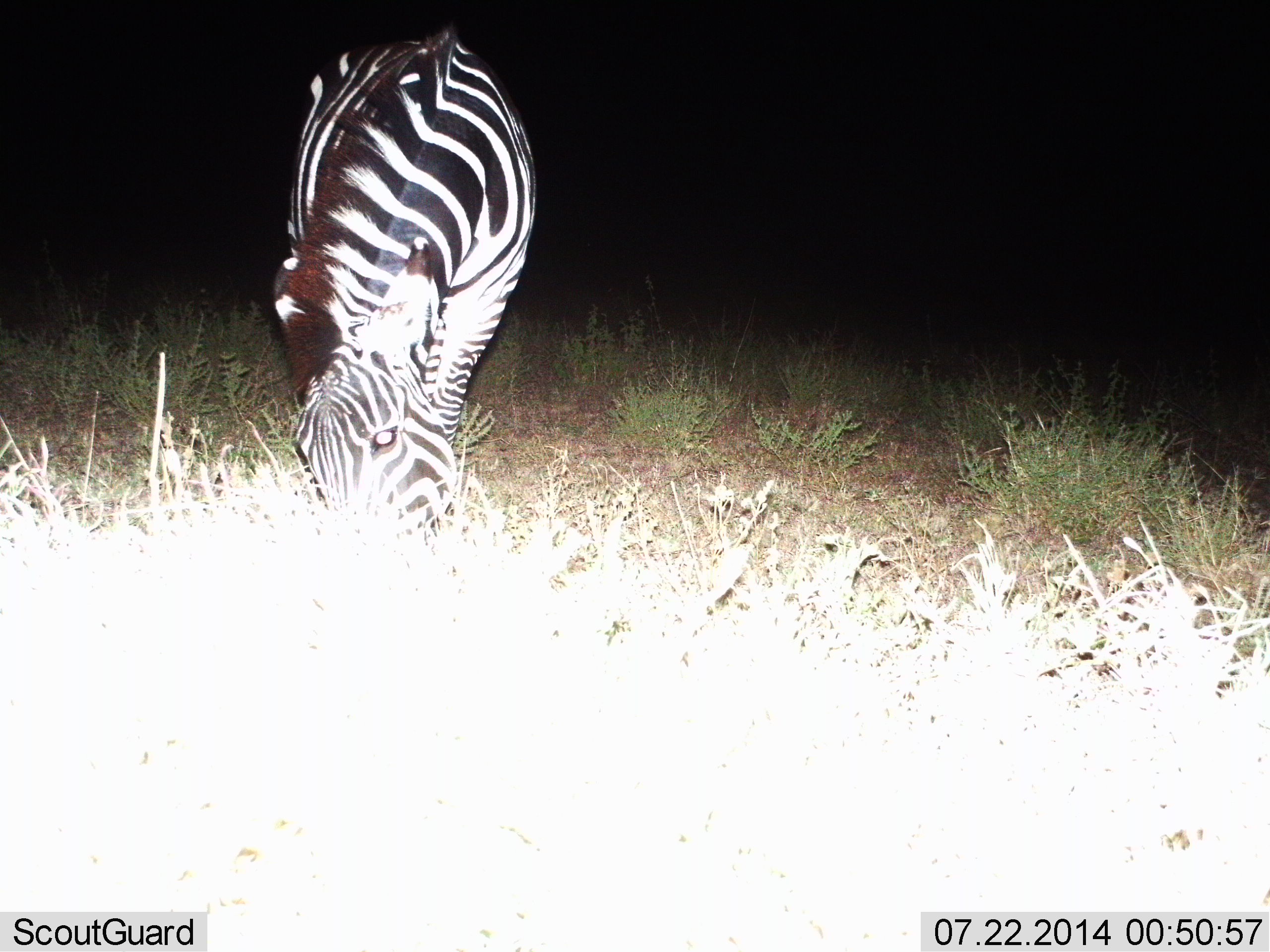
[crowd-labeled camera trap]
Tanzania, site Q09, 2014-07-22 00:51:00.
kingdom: Animalia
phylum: Chordata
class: Mammalia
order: Perissodactyla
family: Equidae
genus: Equus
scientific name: Equus quagga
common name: plains zebra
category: zebra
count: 1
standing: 40%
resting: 0%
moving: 0%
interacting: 0%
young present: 0%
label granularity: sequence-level